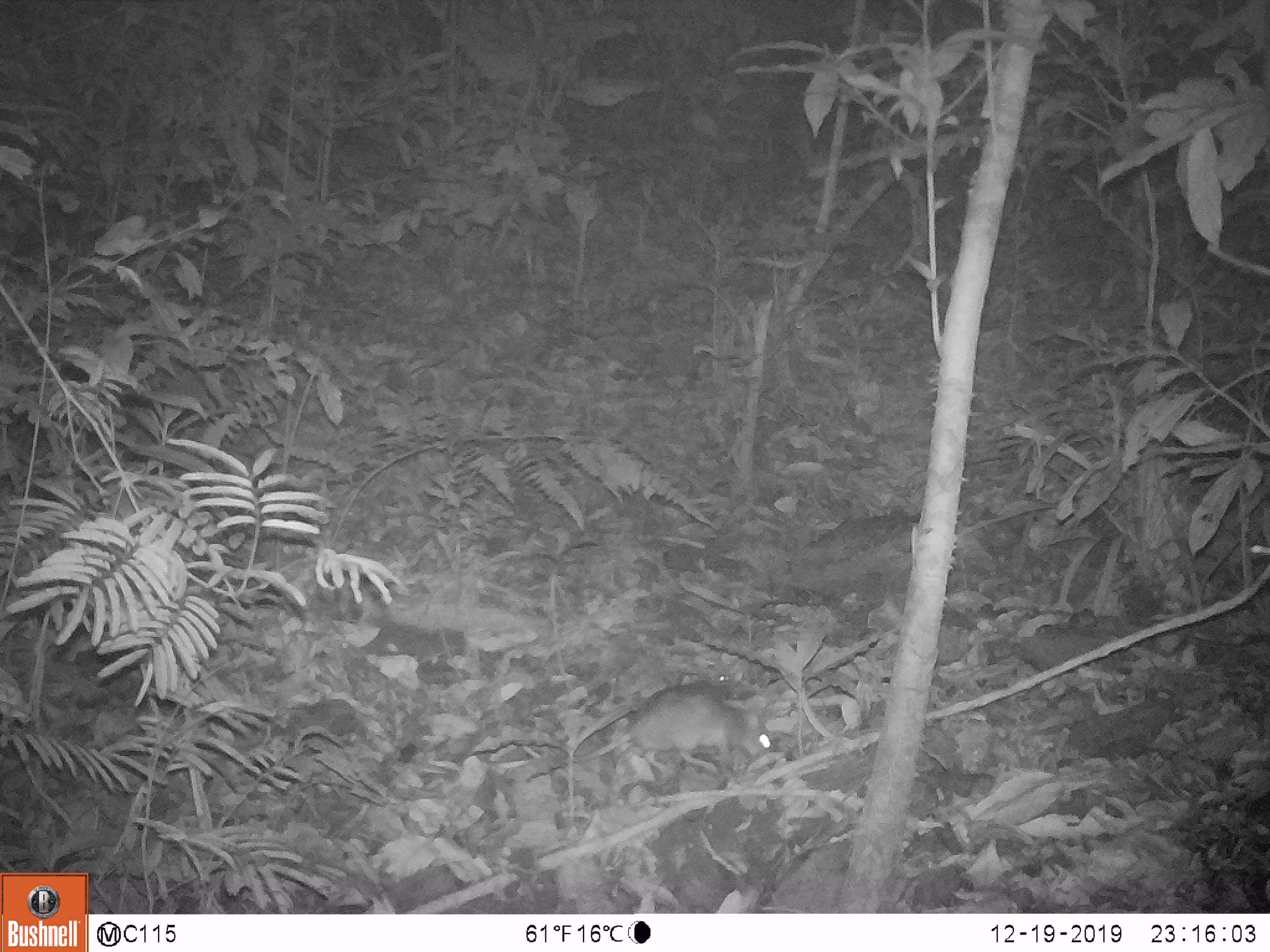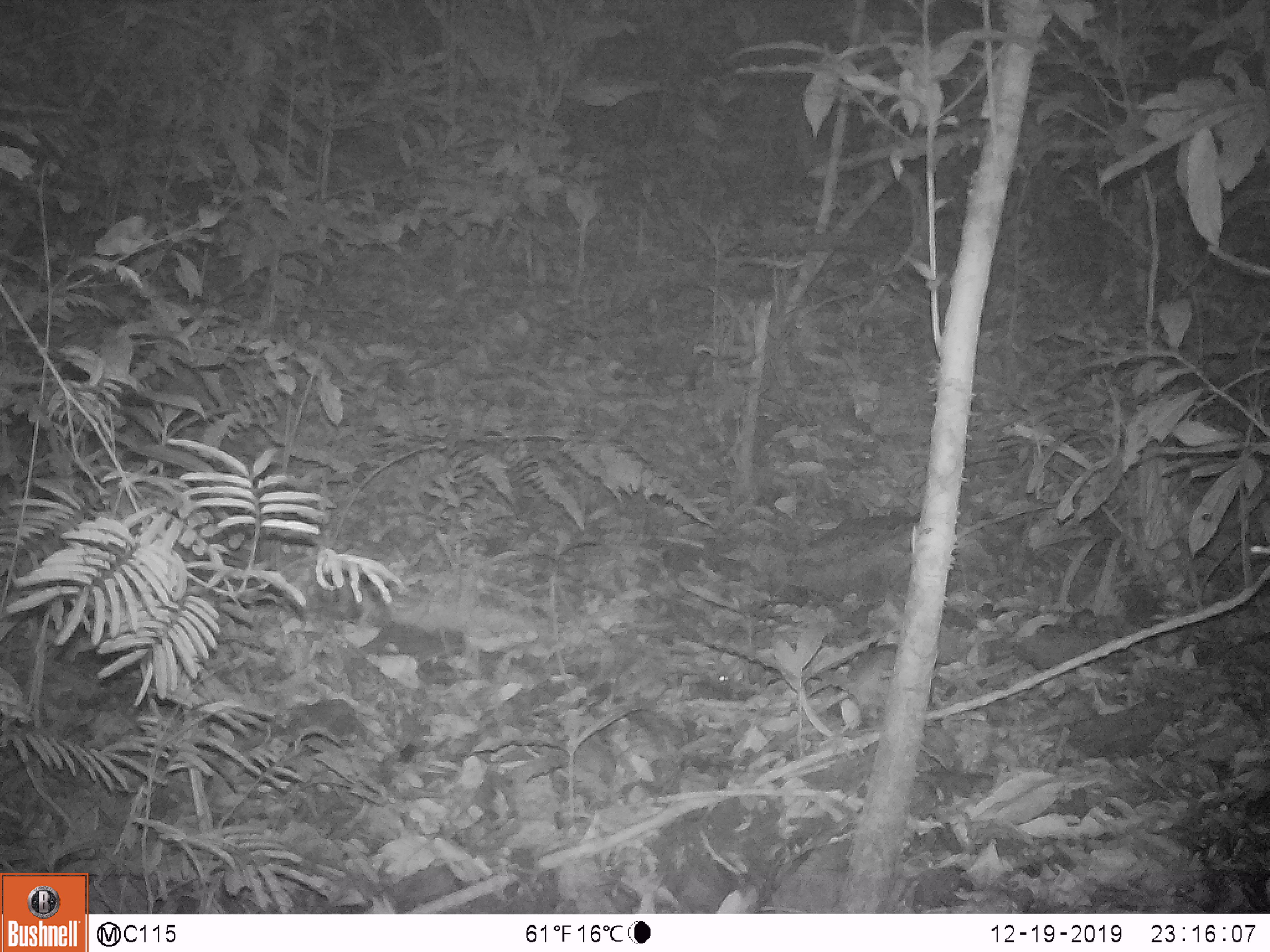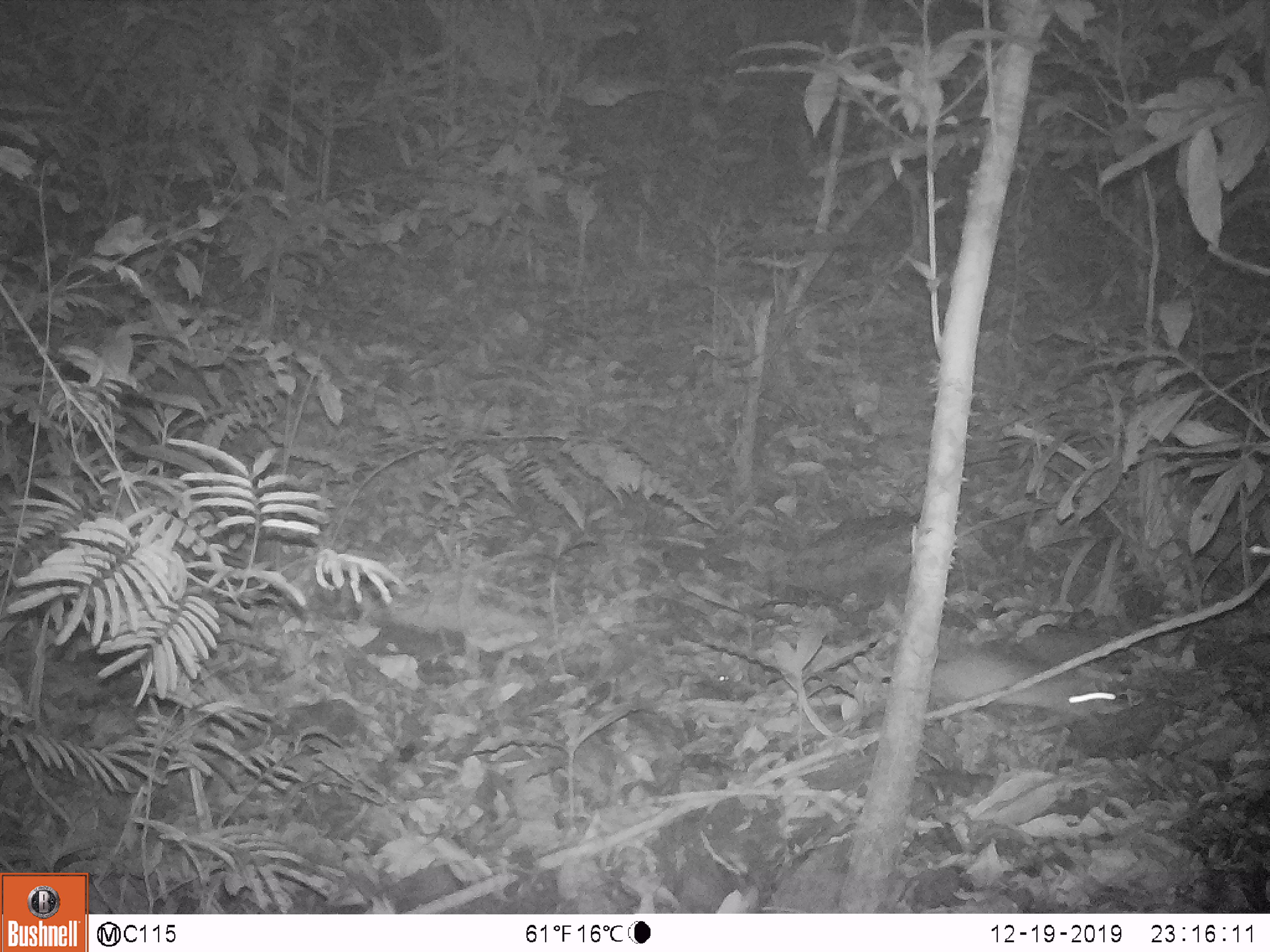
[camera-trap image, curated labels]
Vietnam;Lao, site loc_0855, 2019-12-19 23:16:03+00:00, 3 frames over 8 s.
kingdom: Animalia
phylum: Chordata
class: Mammalia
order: Rodentia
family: Muridae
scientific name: Muridae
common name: old-world mice and rats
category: unidentified murid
Unidentified murid (old-world mice and rats) (Muridae). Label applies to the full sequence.